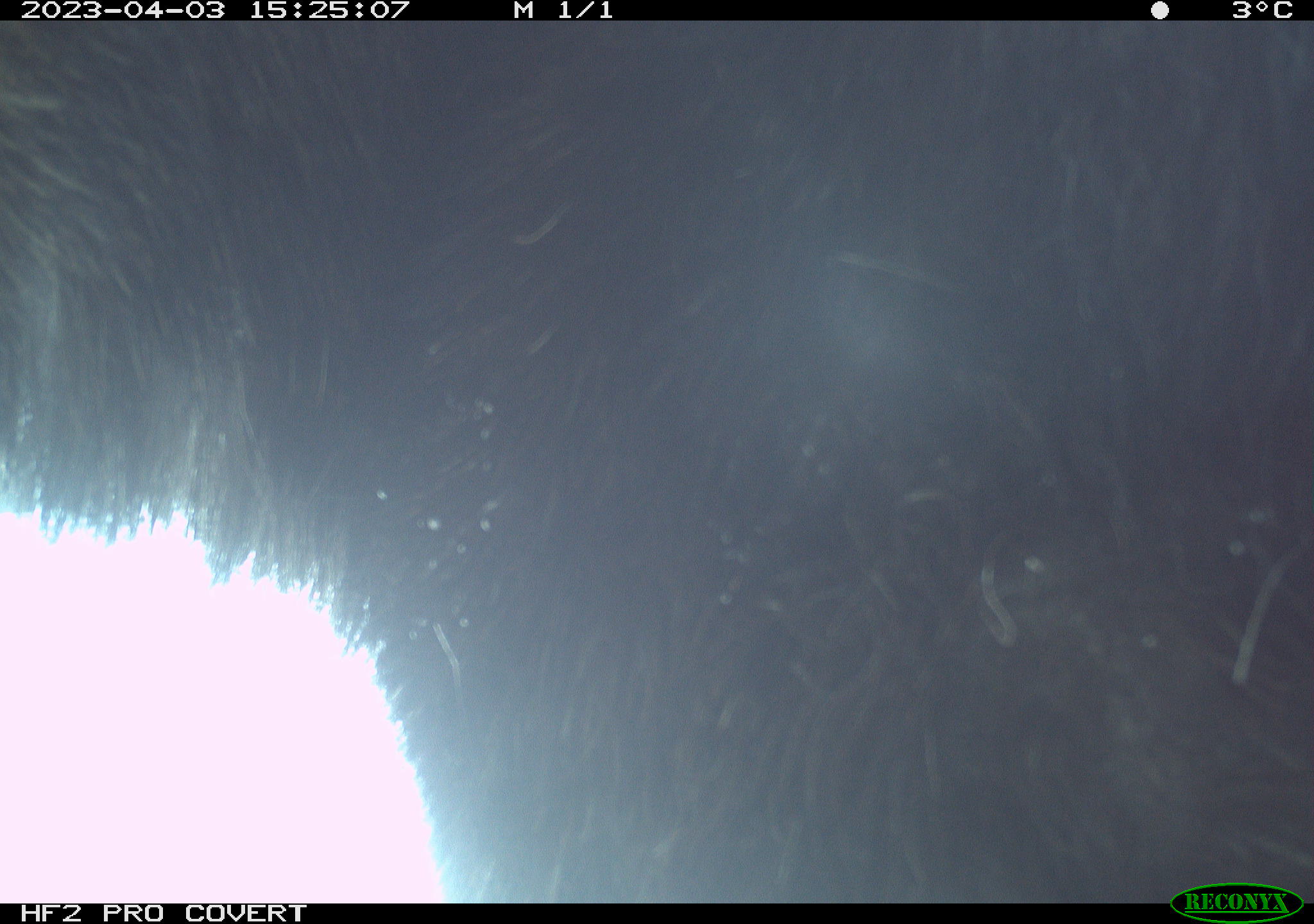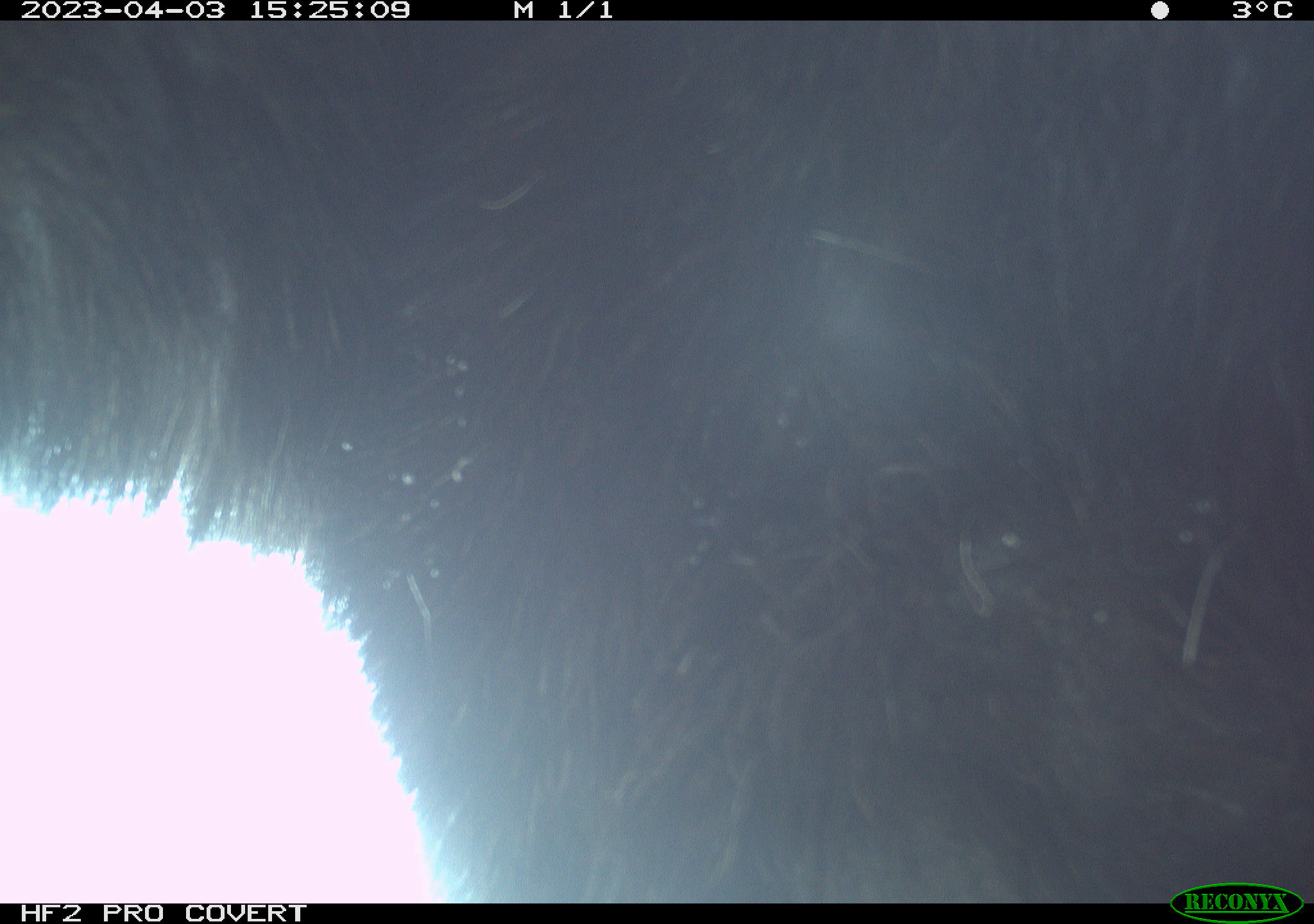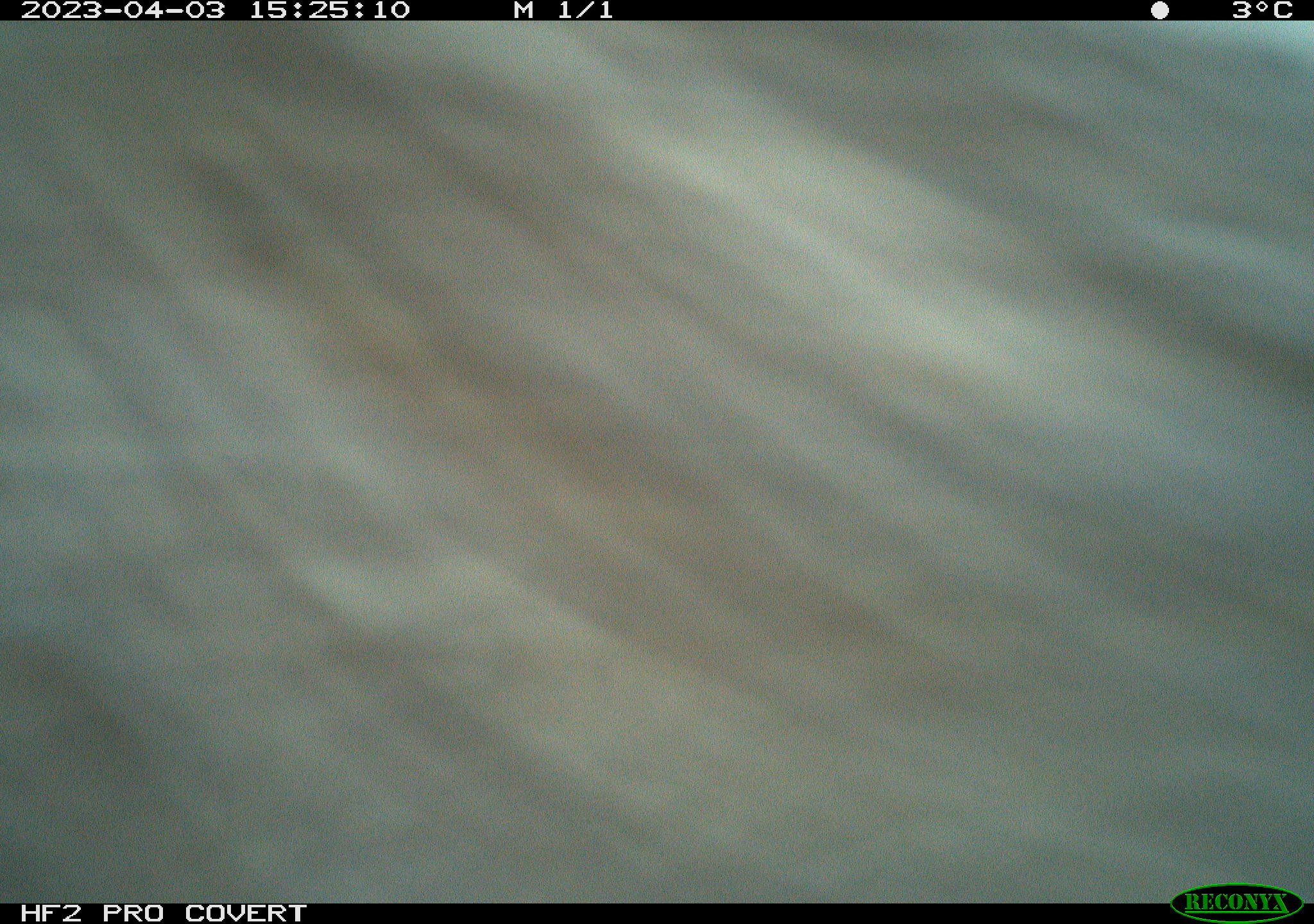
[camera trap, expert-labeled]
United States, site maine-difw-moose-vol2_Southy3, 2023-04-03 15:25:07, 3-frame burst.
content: unidentified animal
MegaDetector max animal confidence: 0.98